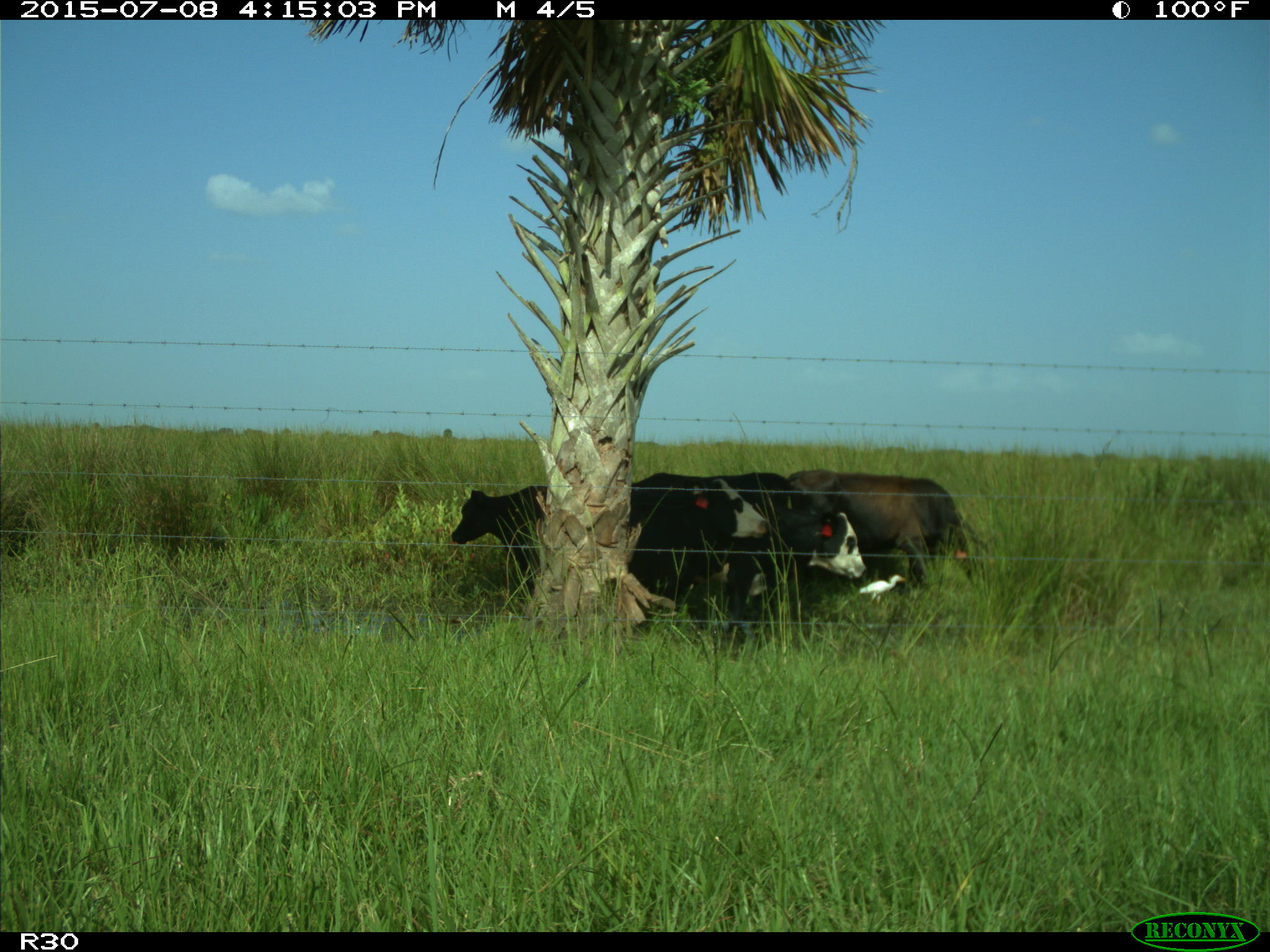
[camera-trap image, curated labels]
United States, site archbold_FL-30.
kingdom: Animalia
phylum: Chordata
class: Mammalia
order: Artiodactyla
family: Bovidae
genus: Bos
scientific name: Bos taurus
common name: domestic cow